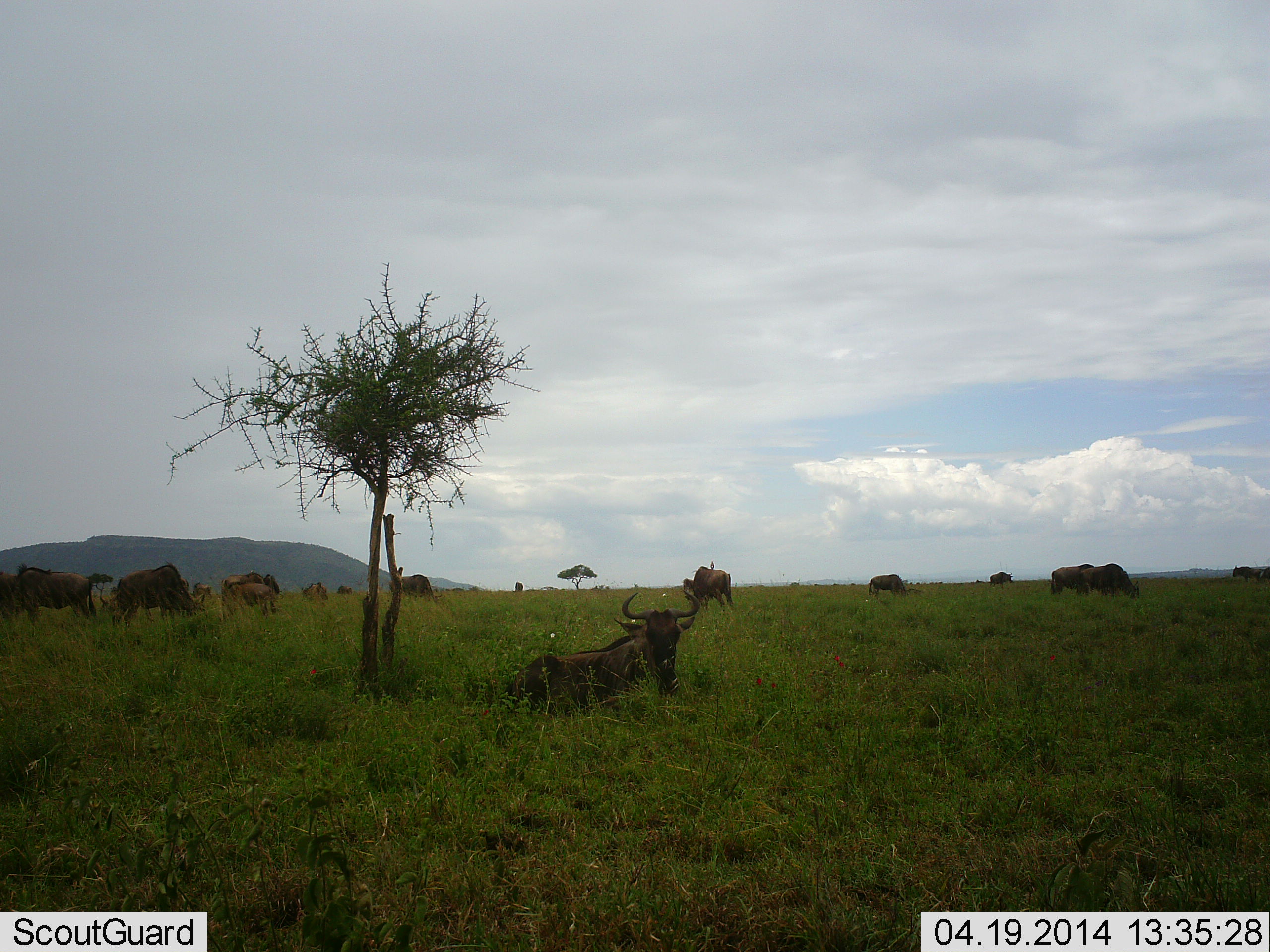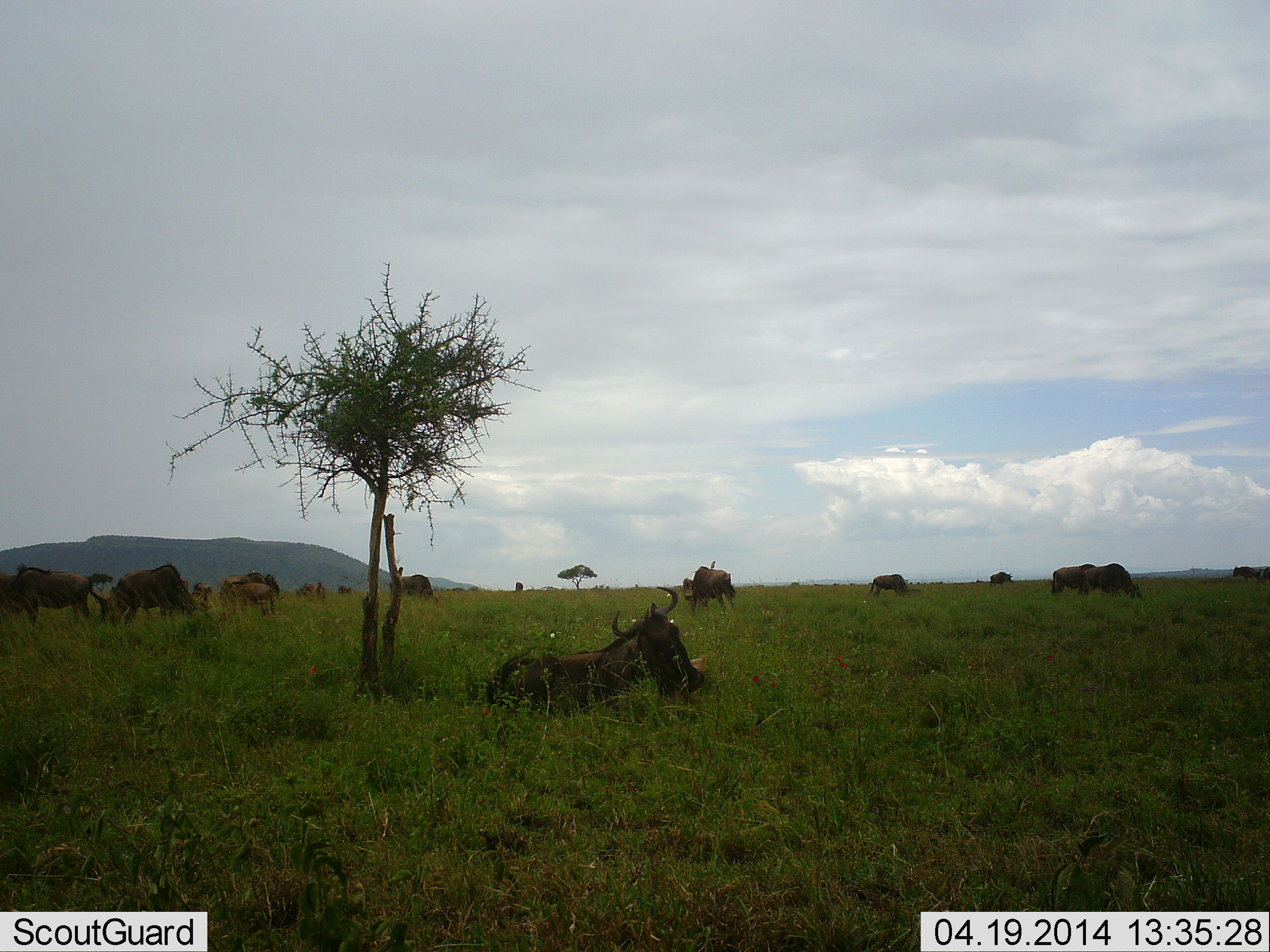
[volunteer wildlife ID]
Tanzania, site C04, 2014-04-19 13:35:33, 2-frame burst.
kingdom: Animalia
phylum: Chordata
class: Mammalia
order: Artiodactyla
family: Bovidae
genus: Connochaetes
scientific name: Connochaetes taurinus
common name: blue wildebeest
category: wildebeest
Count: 11-50.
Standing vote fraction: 50%.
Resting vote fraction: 100%.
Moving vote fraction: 30%.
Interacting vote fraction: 10%.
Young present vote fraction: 0%.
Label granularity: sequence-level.